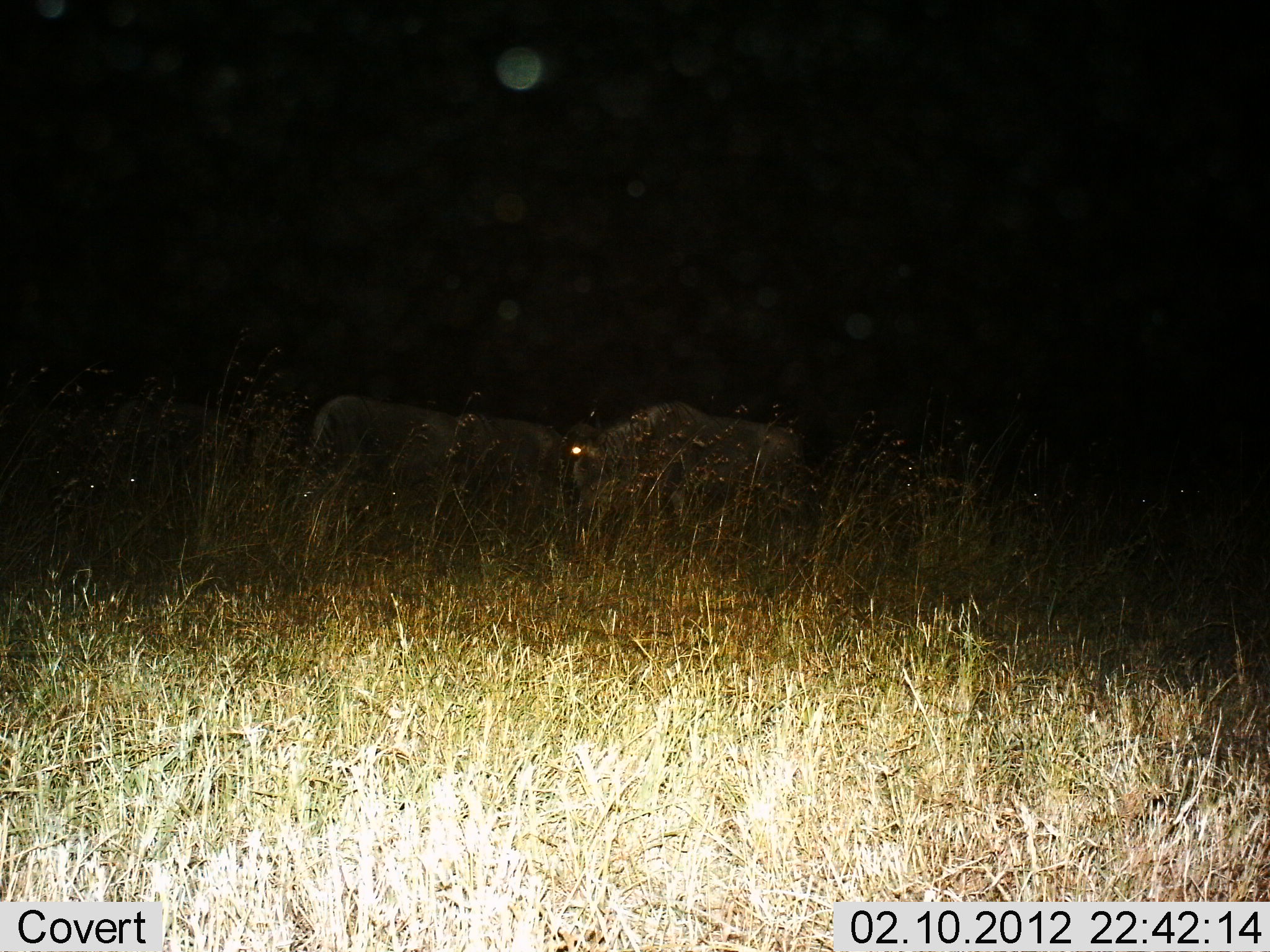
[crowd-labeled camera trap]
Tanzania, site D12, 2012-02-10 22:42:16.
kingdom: Animalia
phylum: Chordata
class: Mammalia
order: Artiodactyla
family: Bovidae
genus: Connochaetes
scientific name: Connochaetes taurinus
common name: blue wildebeest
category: wildebeest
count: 3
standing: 50%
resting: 5%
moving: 35%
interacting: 0%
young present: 0%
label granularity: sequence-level